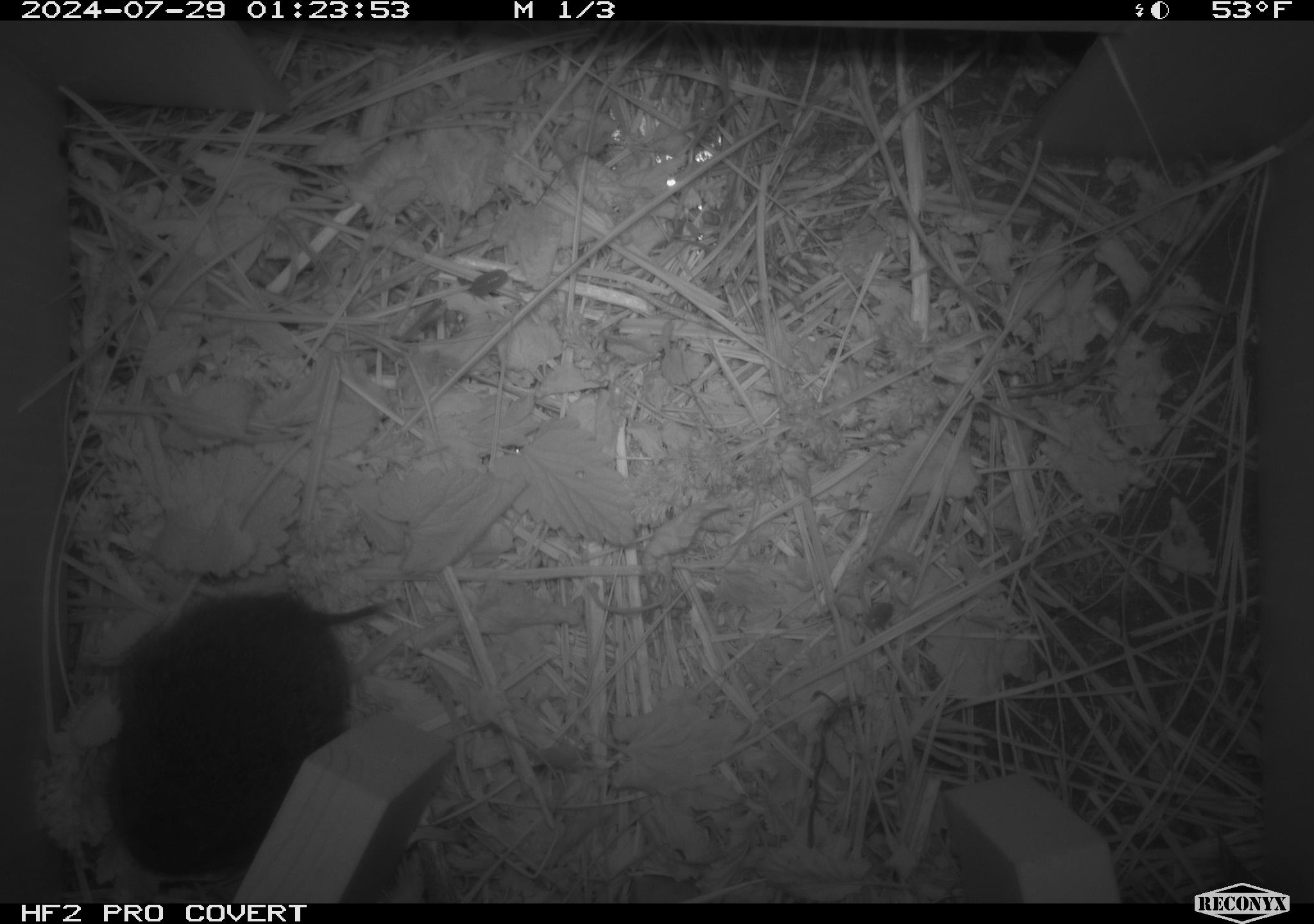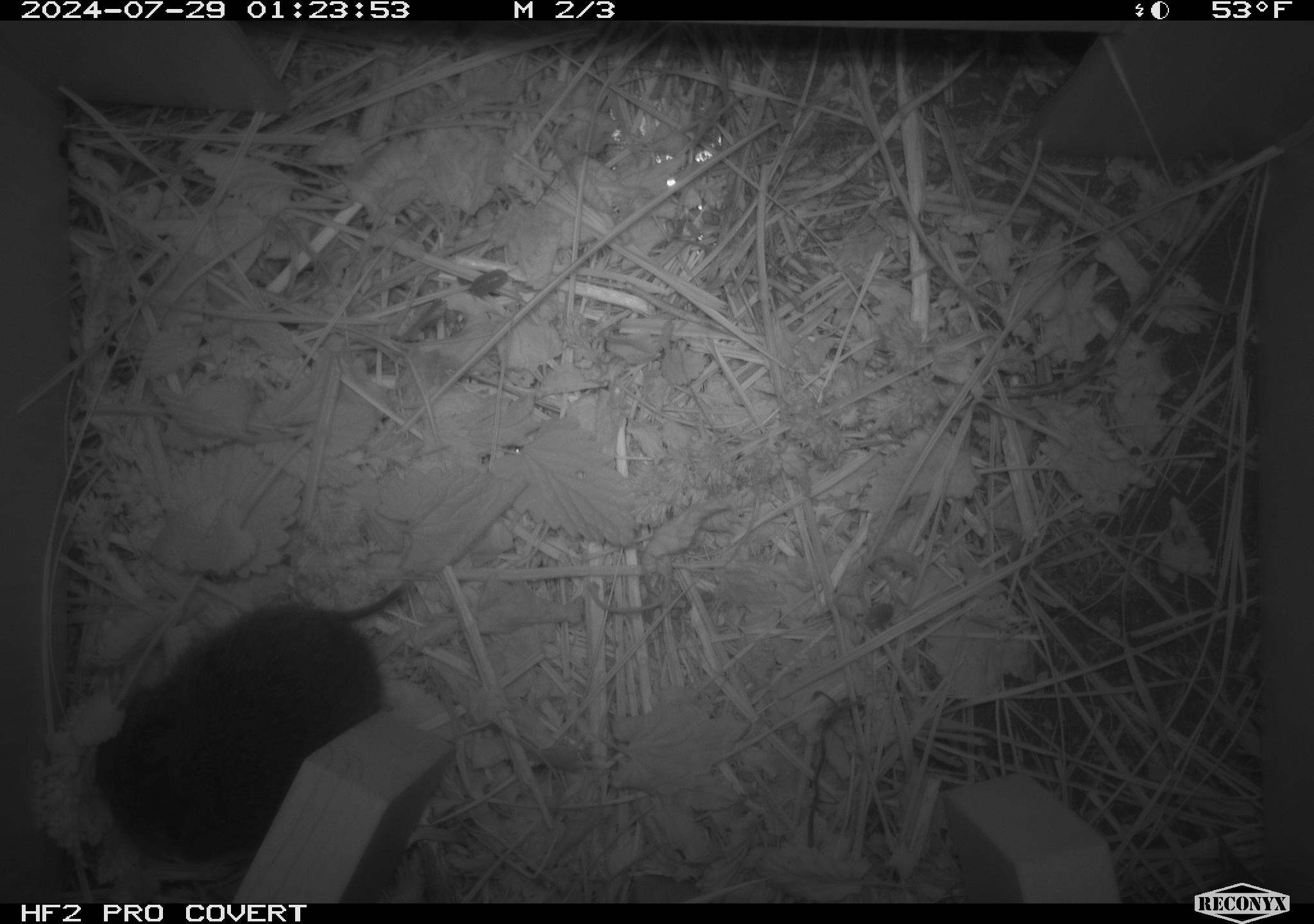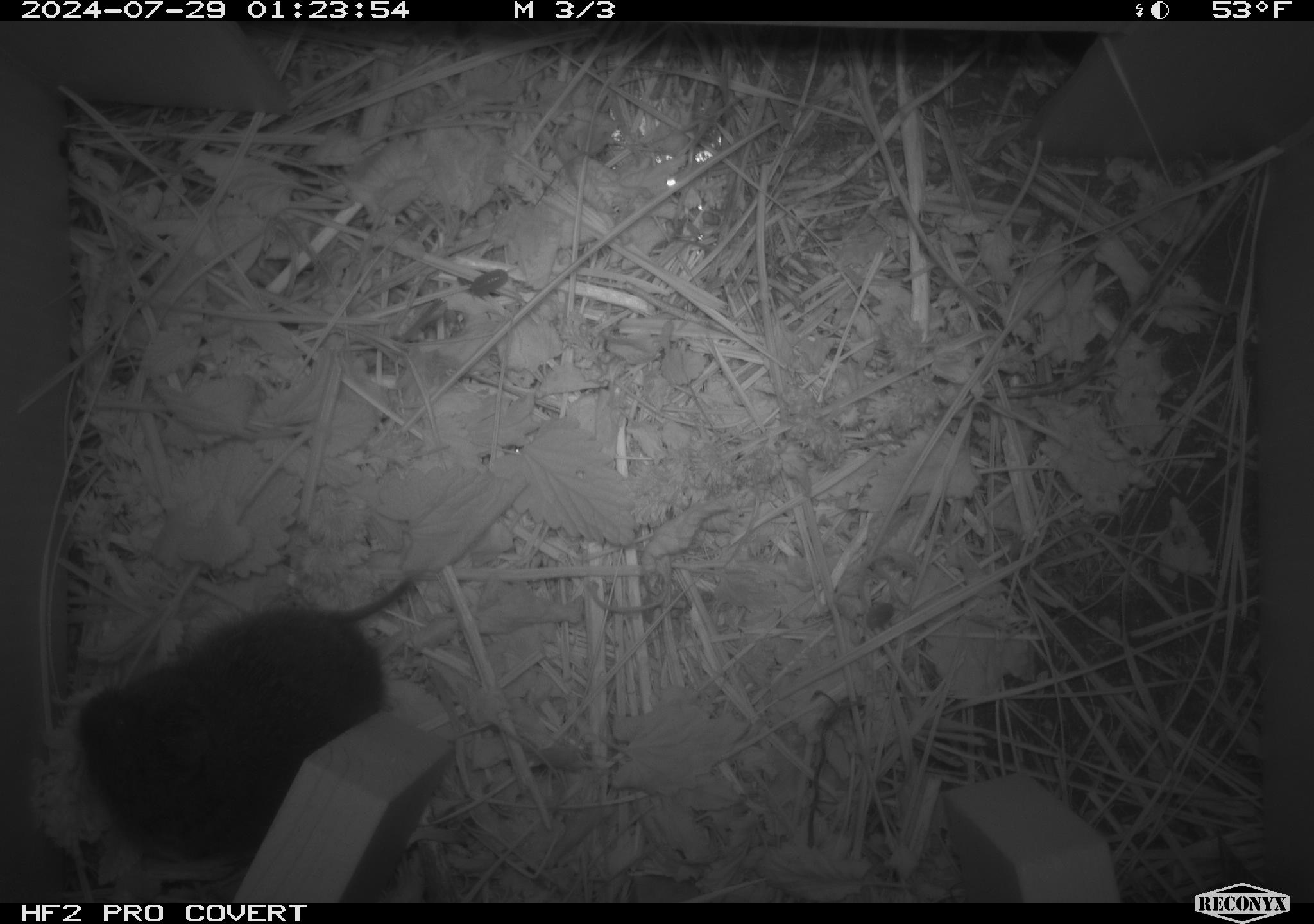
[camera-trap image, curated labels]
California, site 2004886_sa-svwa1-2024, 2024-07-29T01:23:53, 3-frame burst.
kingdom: Animalia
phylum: Chordata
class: Mammalia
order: Rodentia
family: Cricetidae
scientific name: Arvicolinae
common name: voles, lemmings, and muskrats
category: arvicolinae subfamily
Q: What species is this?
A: Arvicolinae subfamily (voles, lemmings, and muskrats) (Arvicolinae).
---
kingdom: Animalia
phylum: Arthropoda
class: Malacostraca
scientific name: Malacostraca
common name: amphipods, crabs, isopods, krill, lobsters and shrimps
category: malacostracan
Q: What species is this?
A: Malacostracan (amphipods, crabs, isopods, krill, lobsters and shrimps) (Malacostraca).